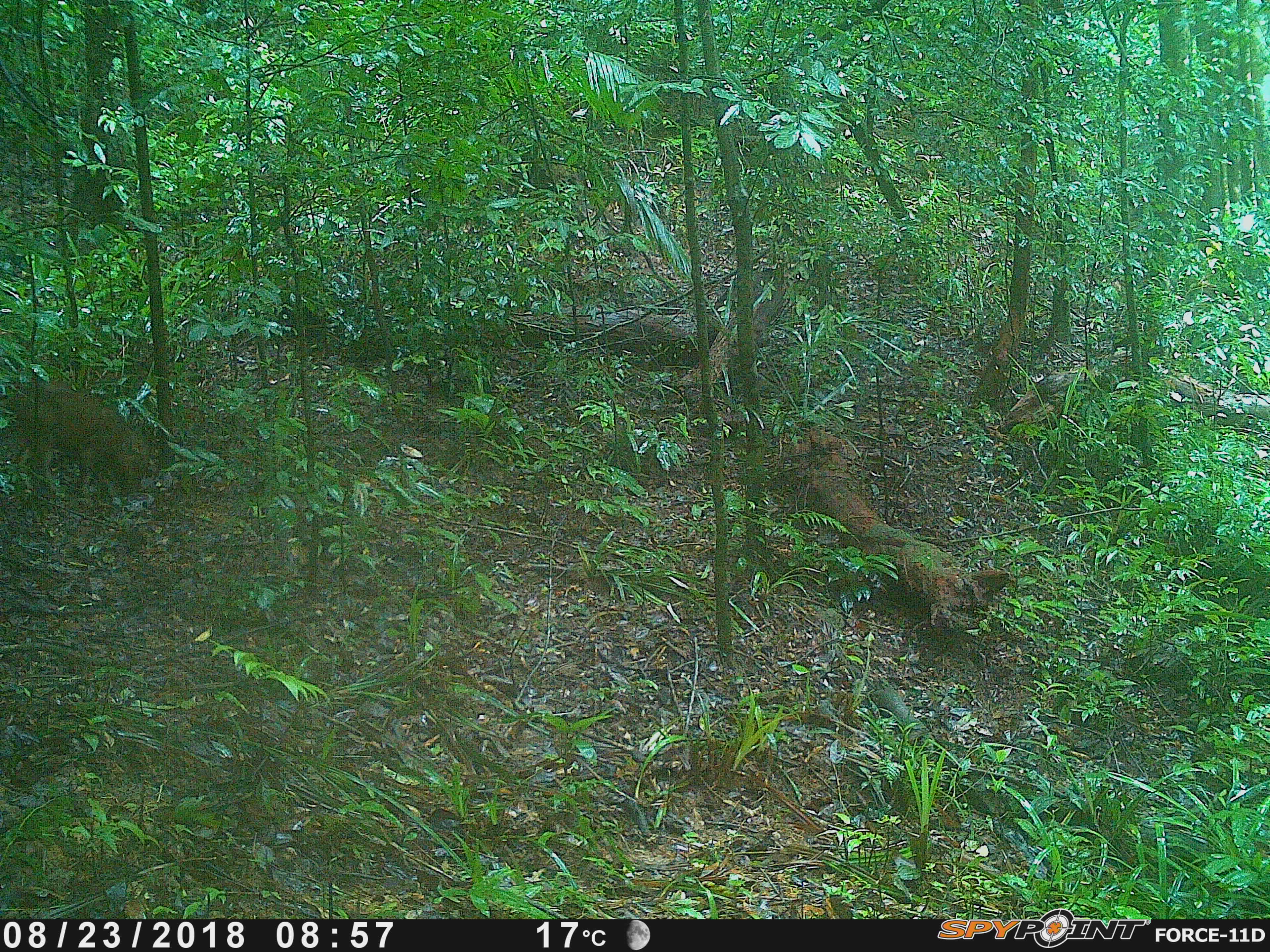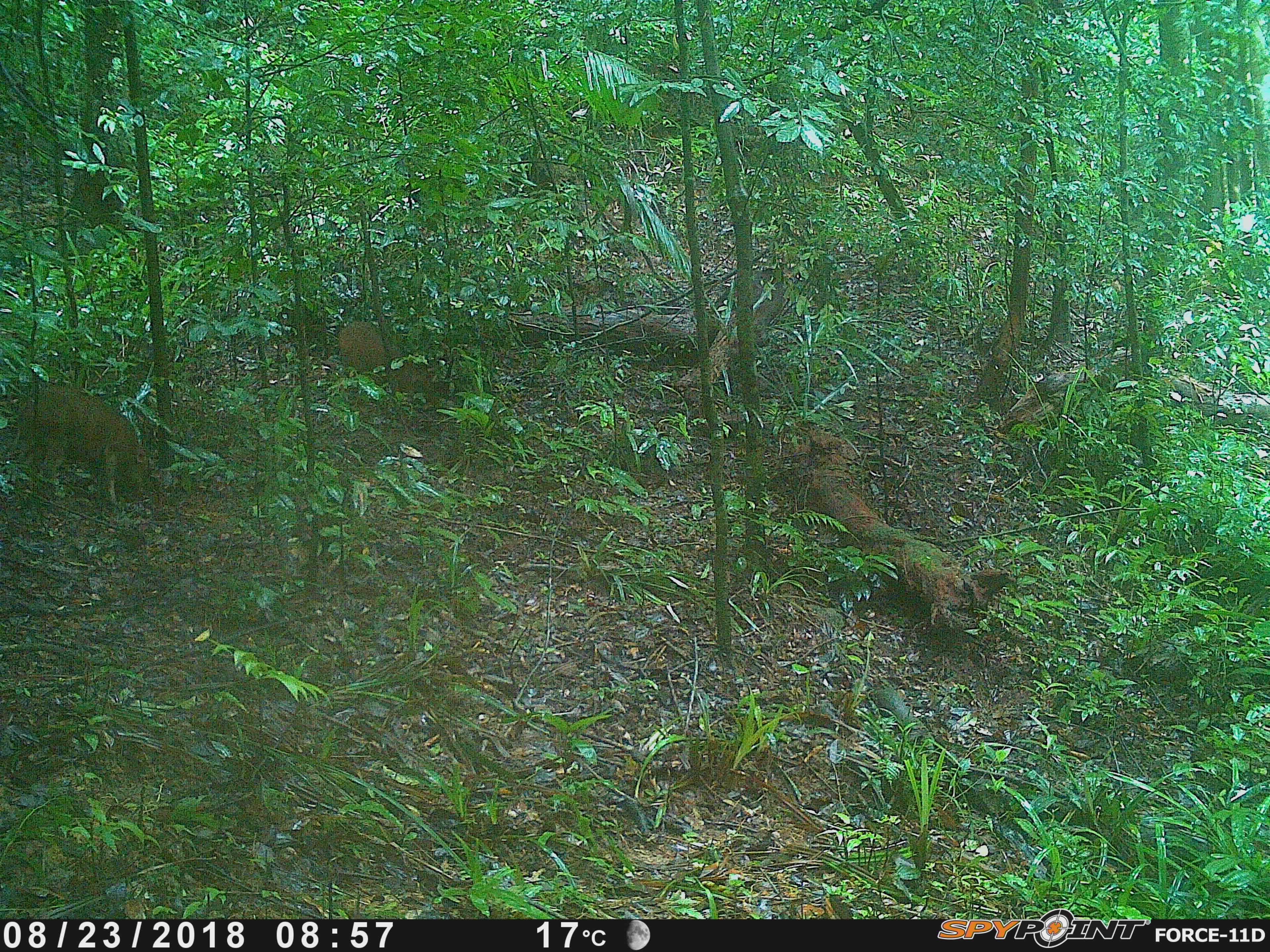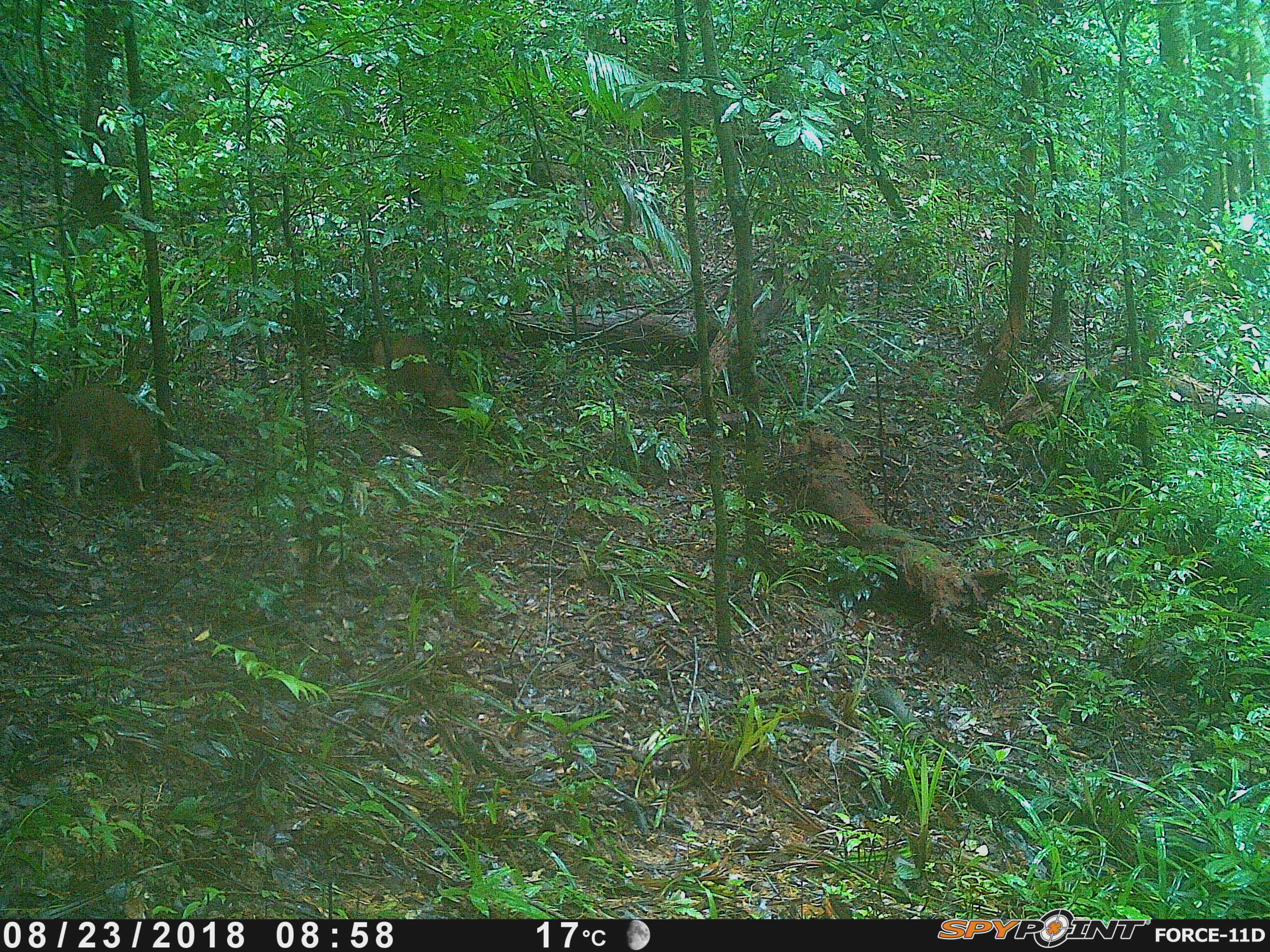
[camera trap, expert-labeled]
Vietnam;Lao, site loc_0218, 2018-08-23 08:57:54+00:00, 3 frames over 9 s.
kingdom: Animalia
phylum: Chordata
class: Mammalia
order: Artiodactyla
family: Suidae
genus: Sus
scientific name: Sus scrofa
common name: eurasian wild pig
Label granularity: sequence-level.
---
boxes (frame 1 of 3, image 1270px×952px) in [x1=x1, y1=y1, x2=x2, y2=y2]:
eurasian wild pig: [x1=2, y1=382, x2=152, y2=504]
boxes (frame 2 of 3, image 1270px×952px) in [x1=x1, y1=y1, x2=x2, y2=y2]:
eurasian wild pig: [x1=13, y1=381, x2=153, y2=501]; [x1=336, y1=319, x2=440, y2=406]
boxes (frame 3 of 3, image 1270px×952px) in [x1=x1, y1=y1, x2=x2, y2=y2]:
eurasian wild pig: [x1=36, y1=381, x2=165, y2=497]; [x1=375, y1=333, x2=461, y2=424]